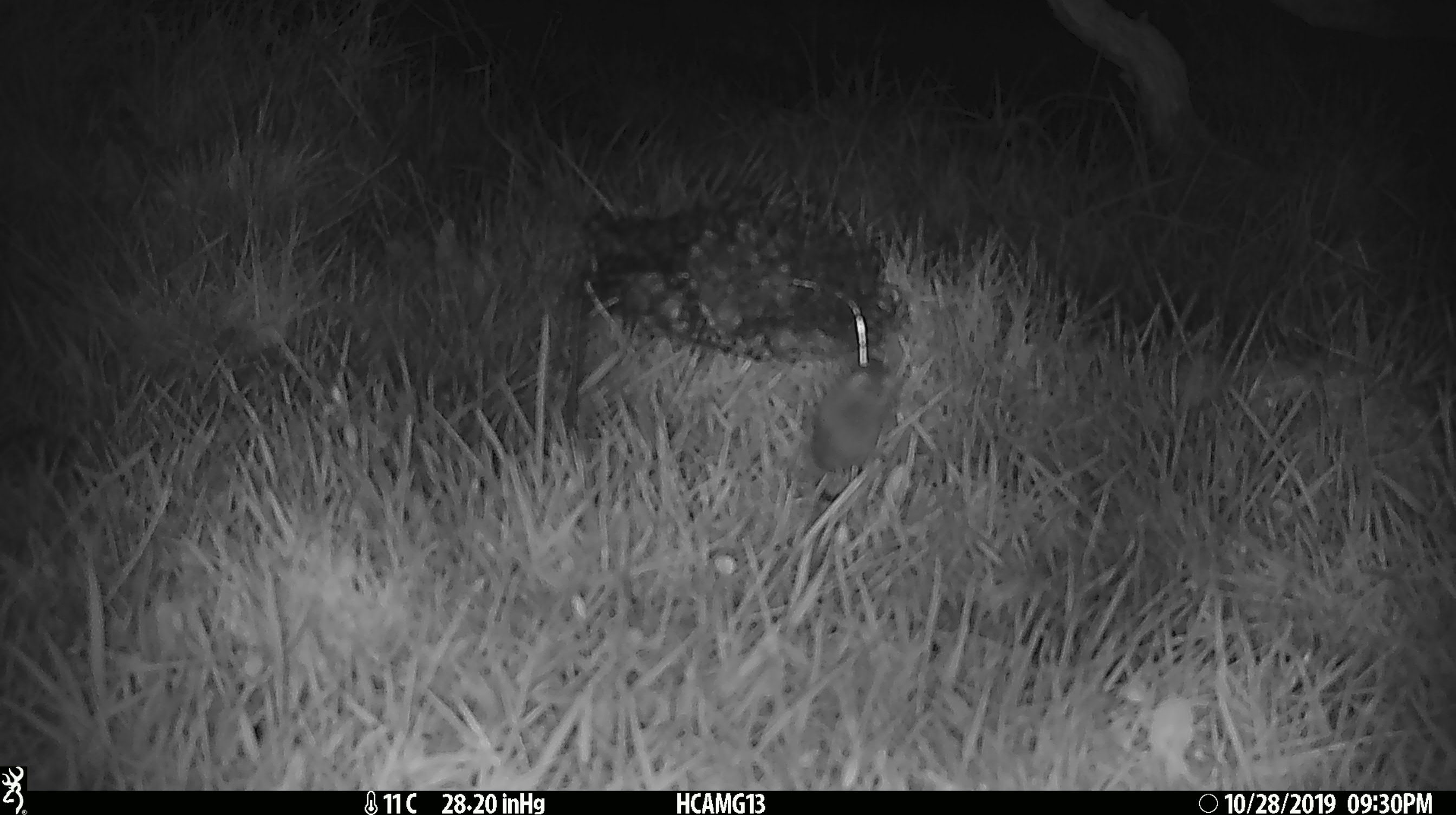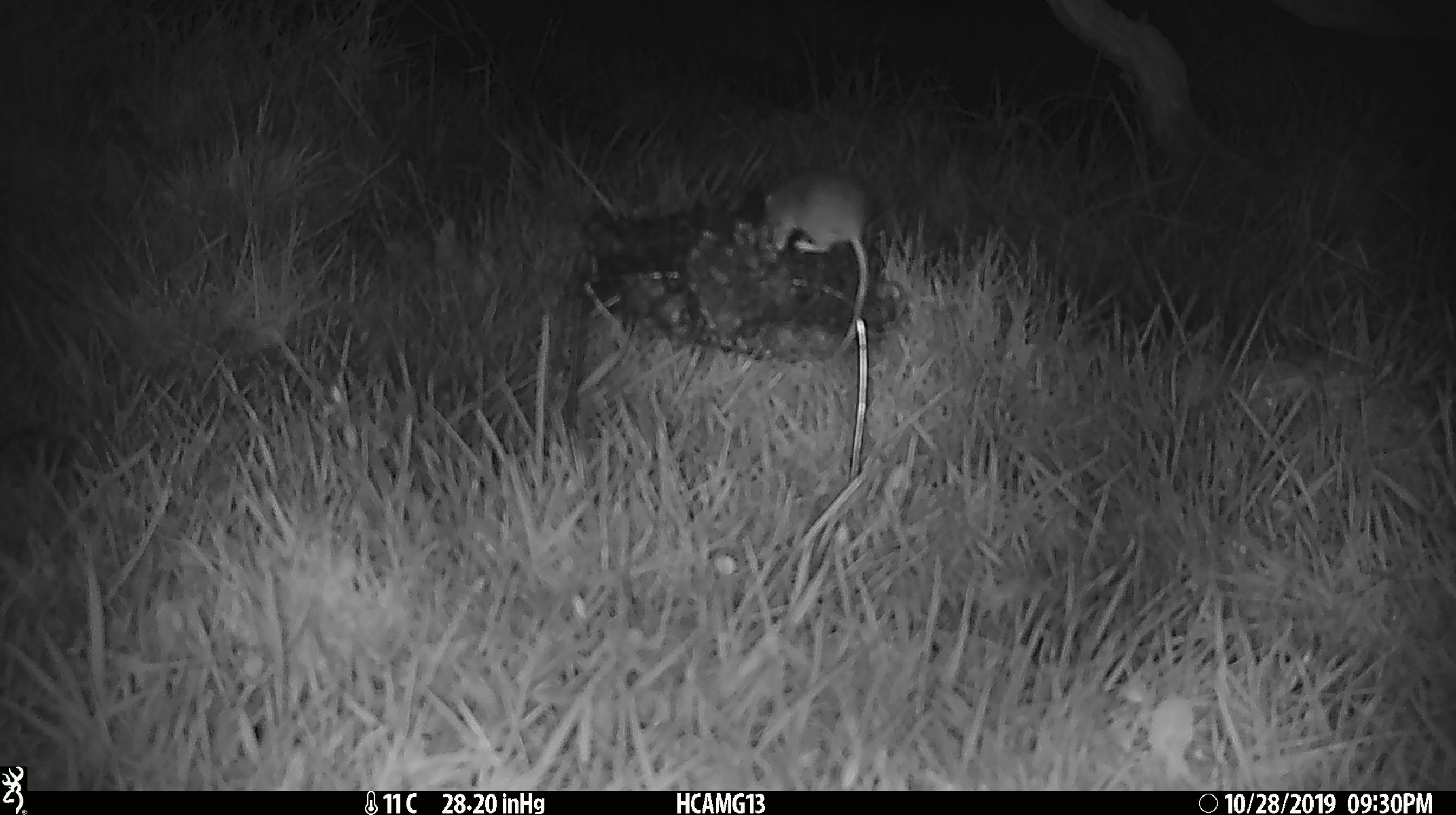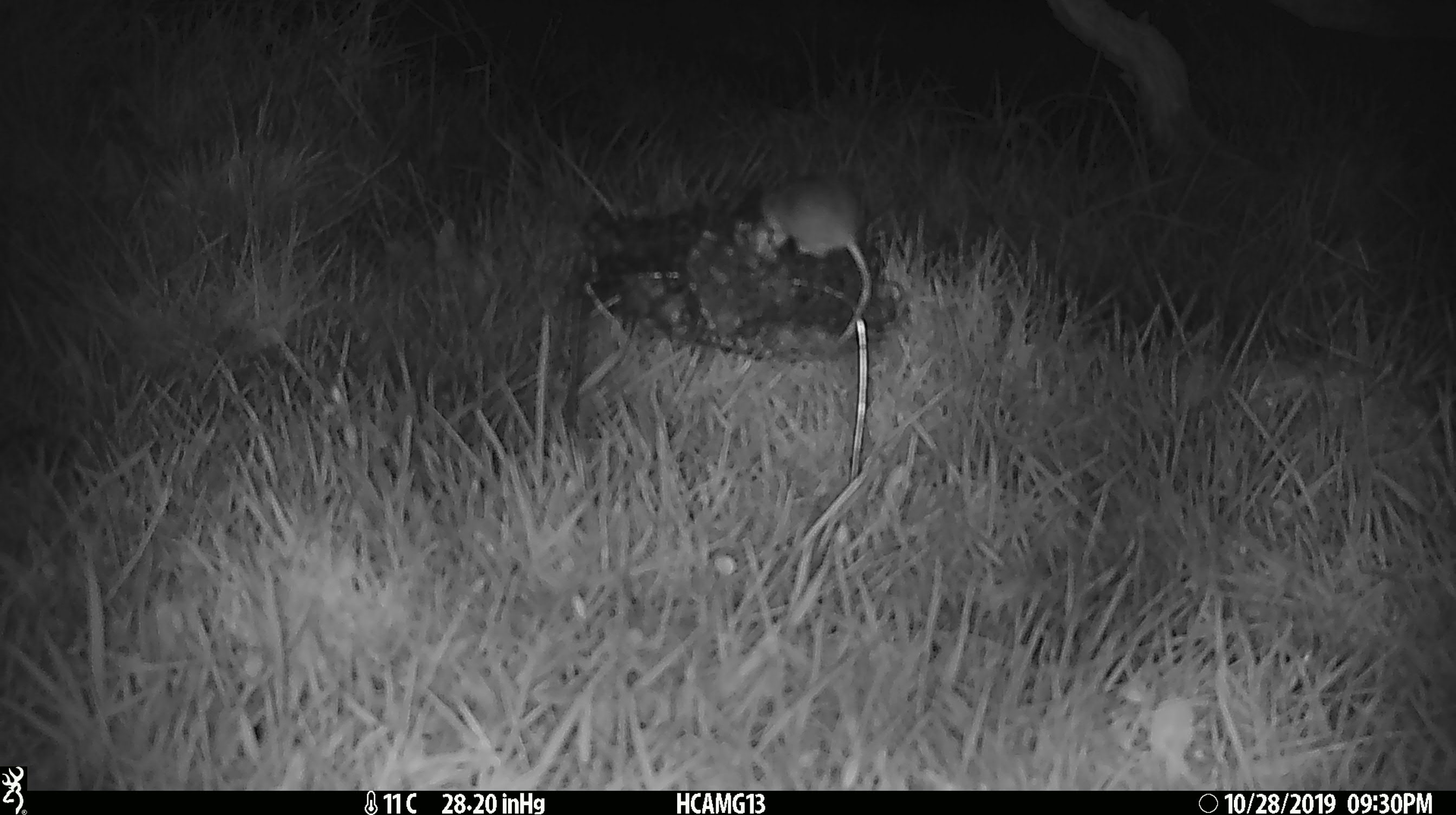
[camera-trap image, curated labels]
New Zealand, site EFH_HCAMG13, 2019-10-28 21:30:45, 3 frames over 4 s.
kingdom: Animalia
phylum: Chordata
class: Mammalia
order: Rodentia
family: Muridae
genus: Mus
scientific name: Mus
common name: mouse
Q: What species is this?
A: Mouse (Mus).